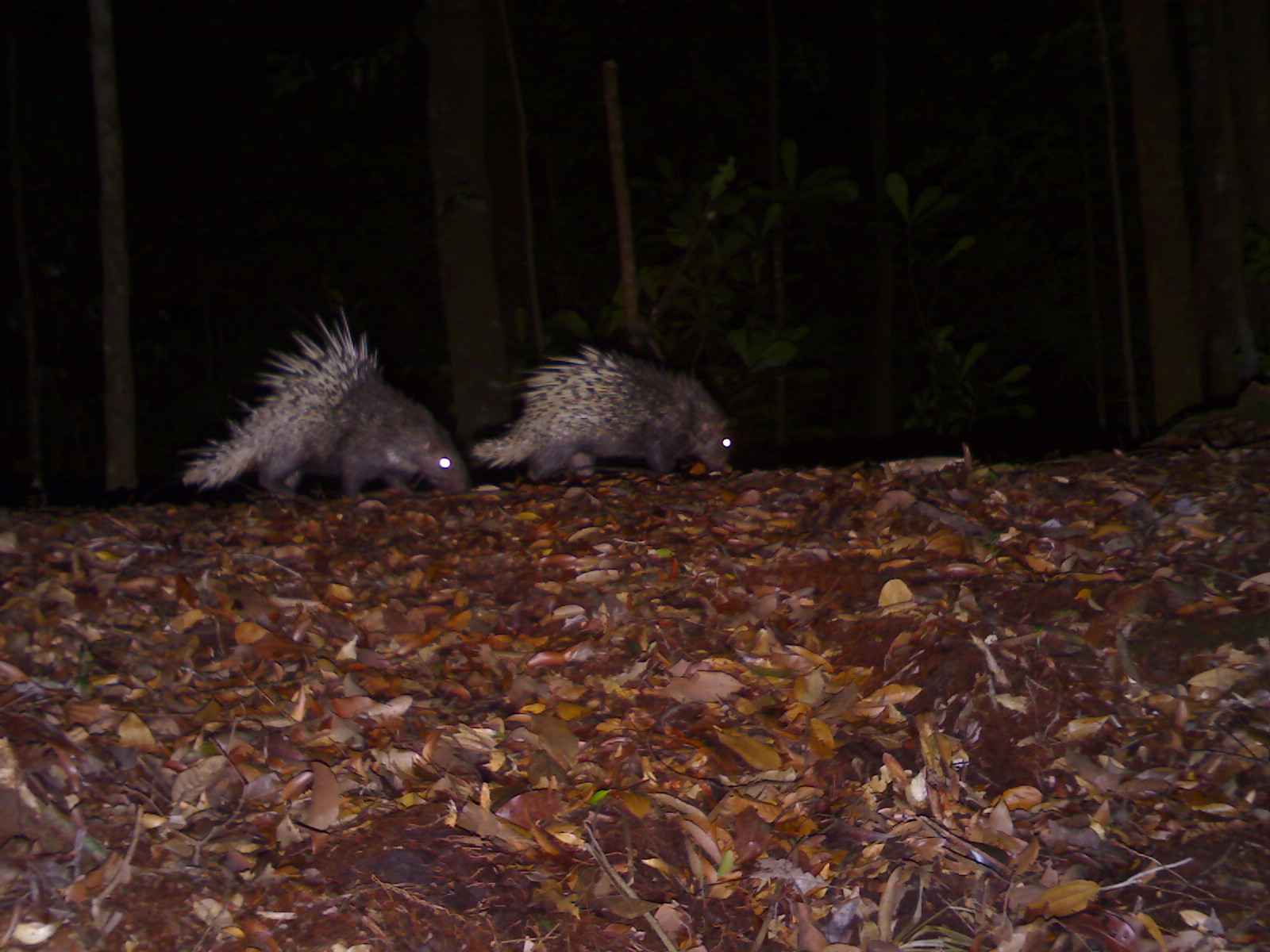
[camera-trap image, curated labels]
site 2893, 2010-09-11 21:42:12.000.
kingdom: Animalia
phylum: Chordata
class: Mammalia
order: Rodentia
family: Hystricidae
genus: Hystrix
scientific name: Hystrix brachyura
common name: east asian porcupine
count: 2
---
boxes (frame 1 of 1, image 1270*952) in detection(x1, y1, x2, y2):
hystrix brachyura: detection(178, 303, 470, 512); detection(472, 342, 732, 486)